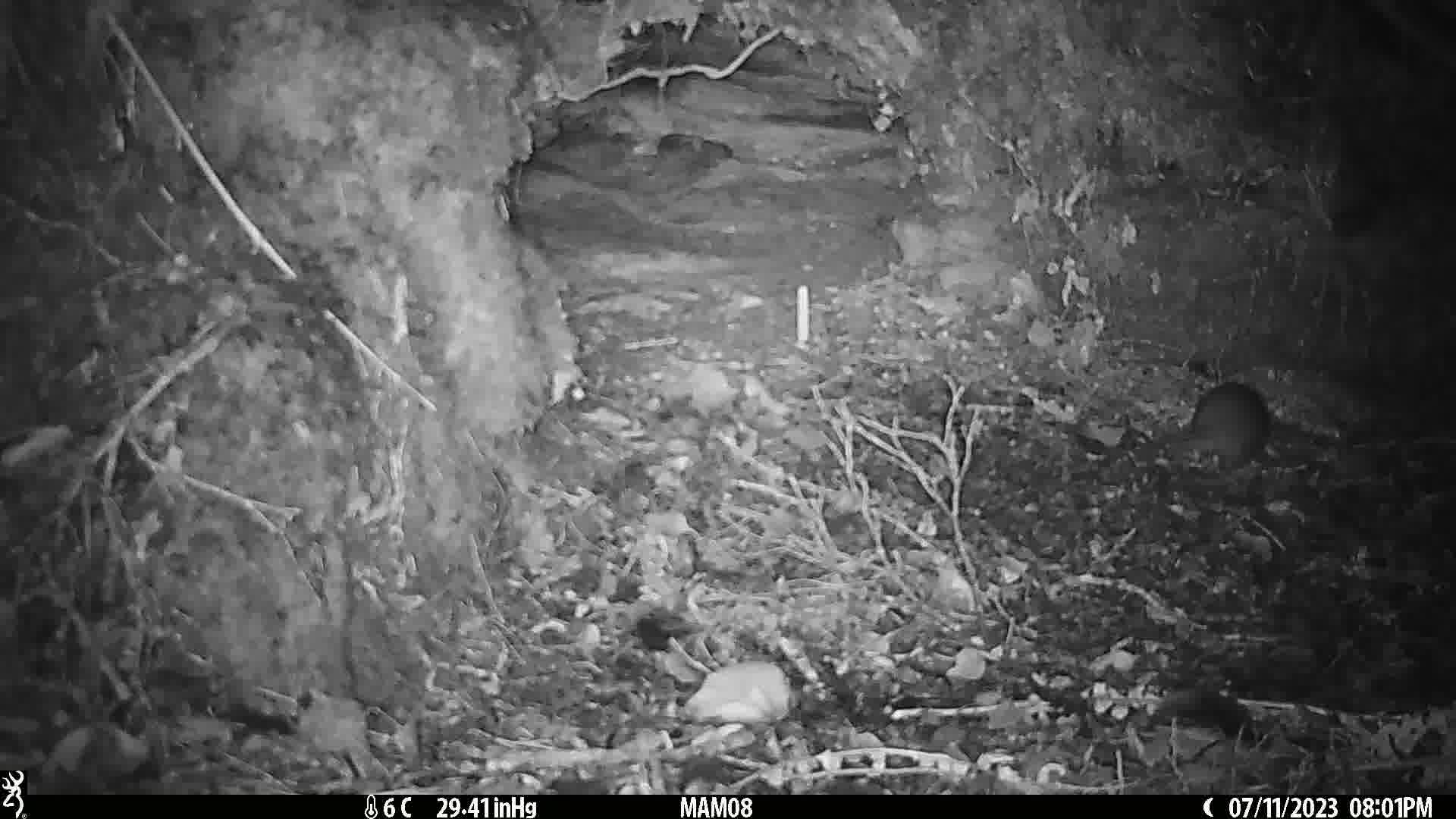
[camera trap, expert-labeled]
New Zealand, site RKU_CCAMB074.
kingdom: Animalia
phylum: Chordata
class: Mammalia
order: Rodentia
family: Muridae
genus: Rattus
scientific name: Rattus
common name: rat